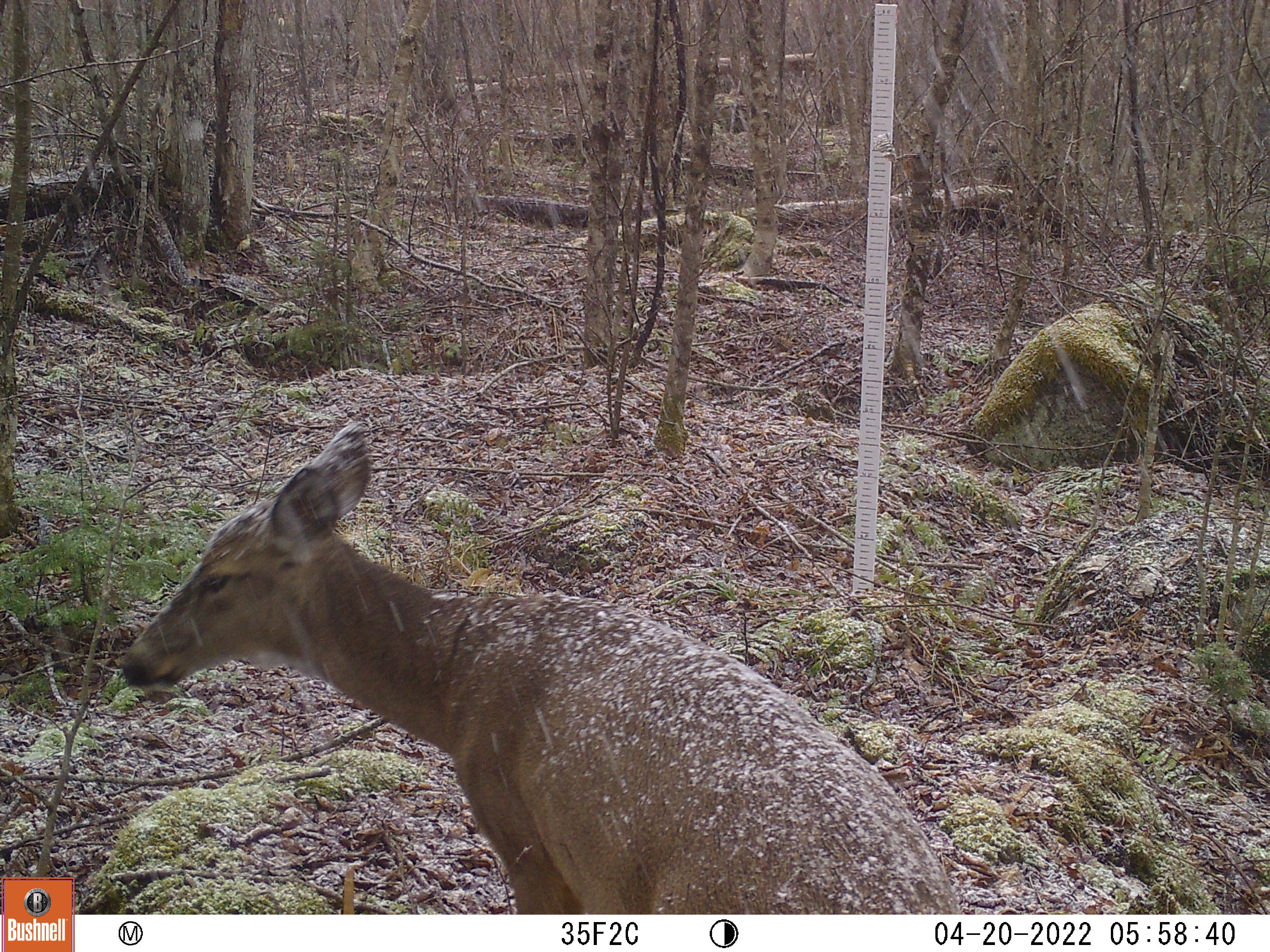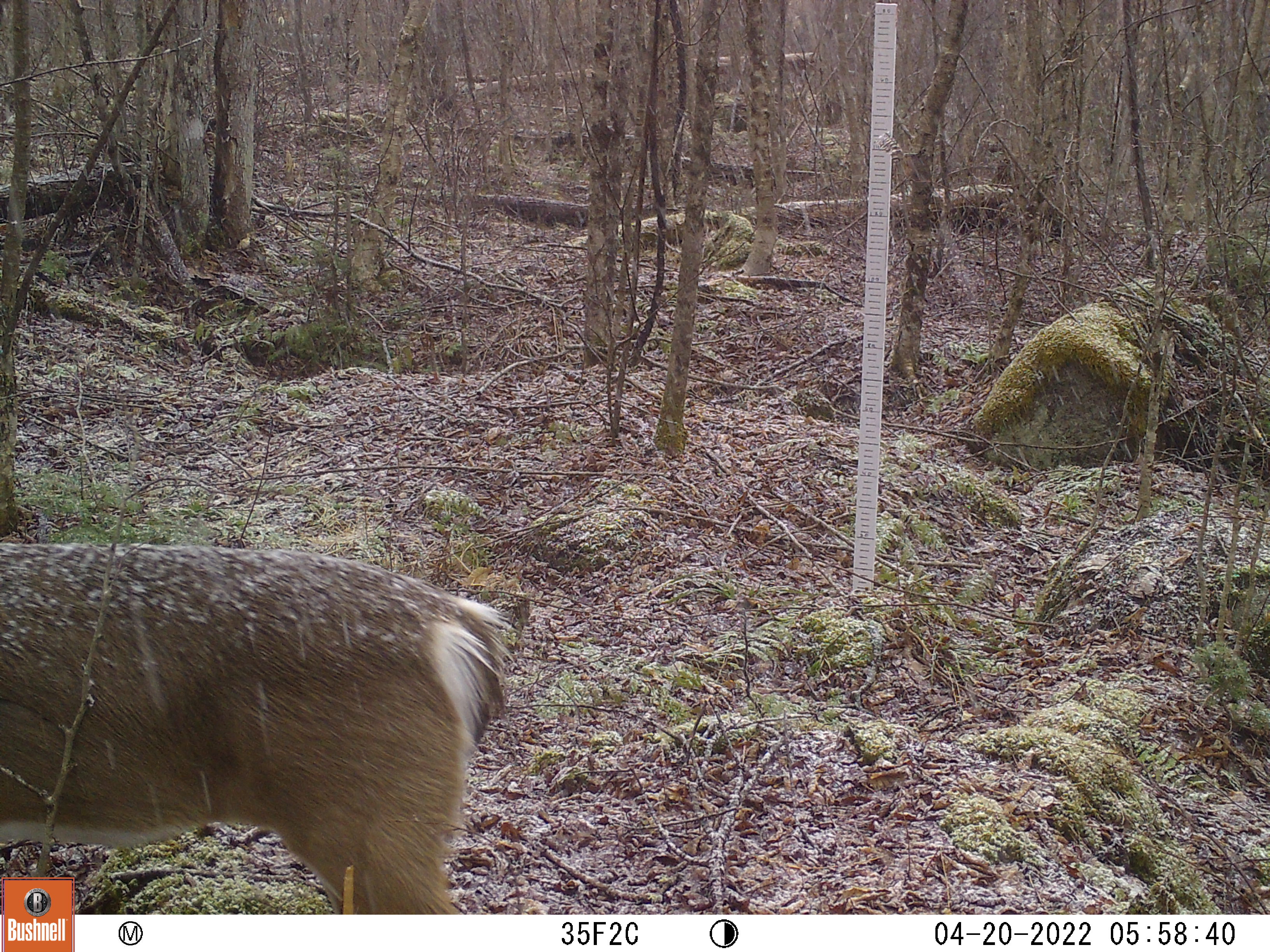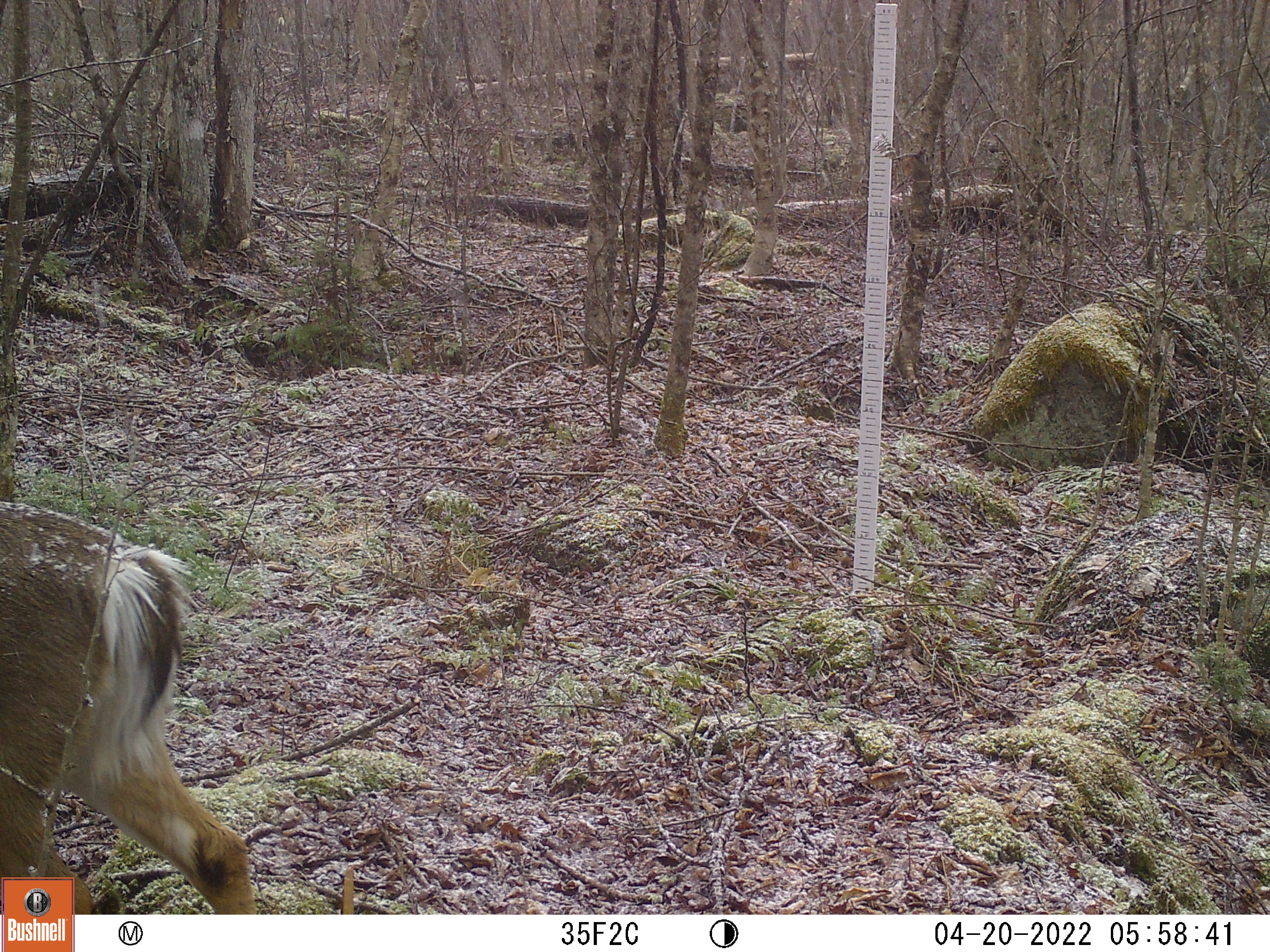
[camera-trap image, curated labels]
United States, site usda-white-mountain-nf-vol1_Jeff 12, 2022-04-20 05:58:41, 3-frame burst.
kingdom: Animalia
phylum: Chordata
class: Mammalia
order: Artiodactyla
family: Cervidae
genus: Odocoileus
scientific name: Odocoileus virginianus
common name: white-tailed deer